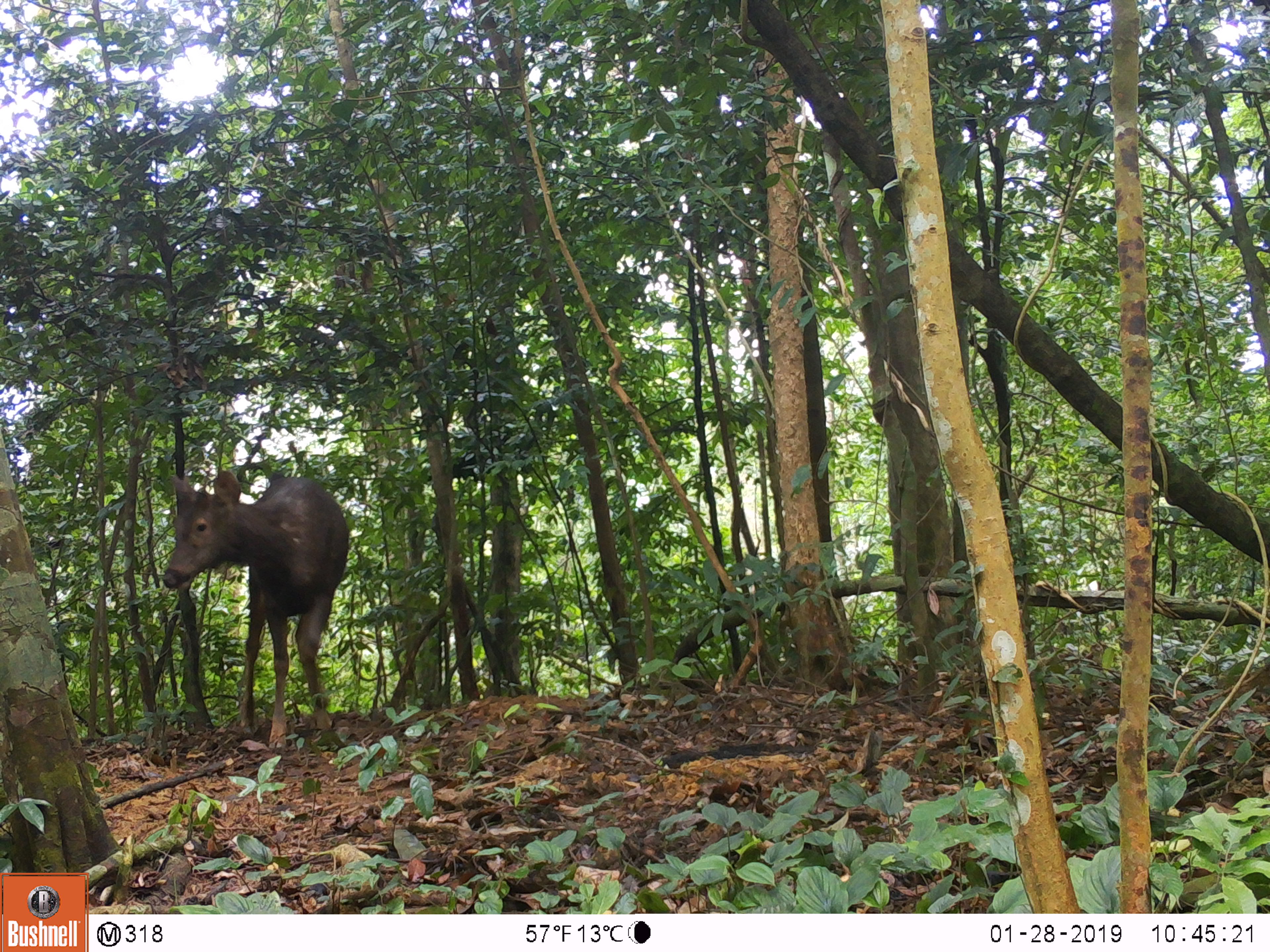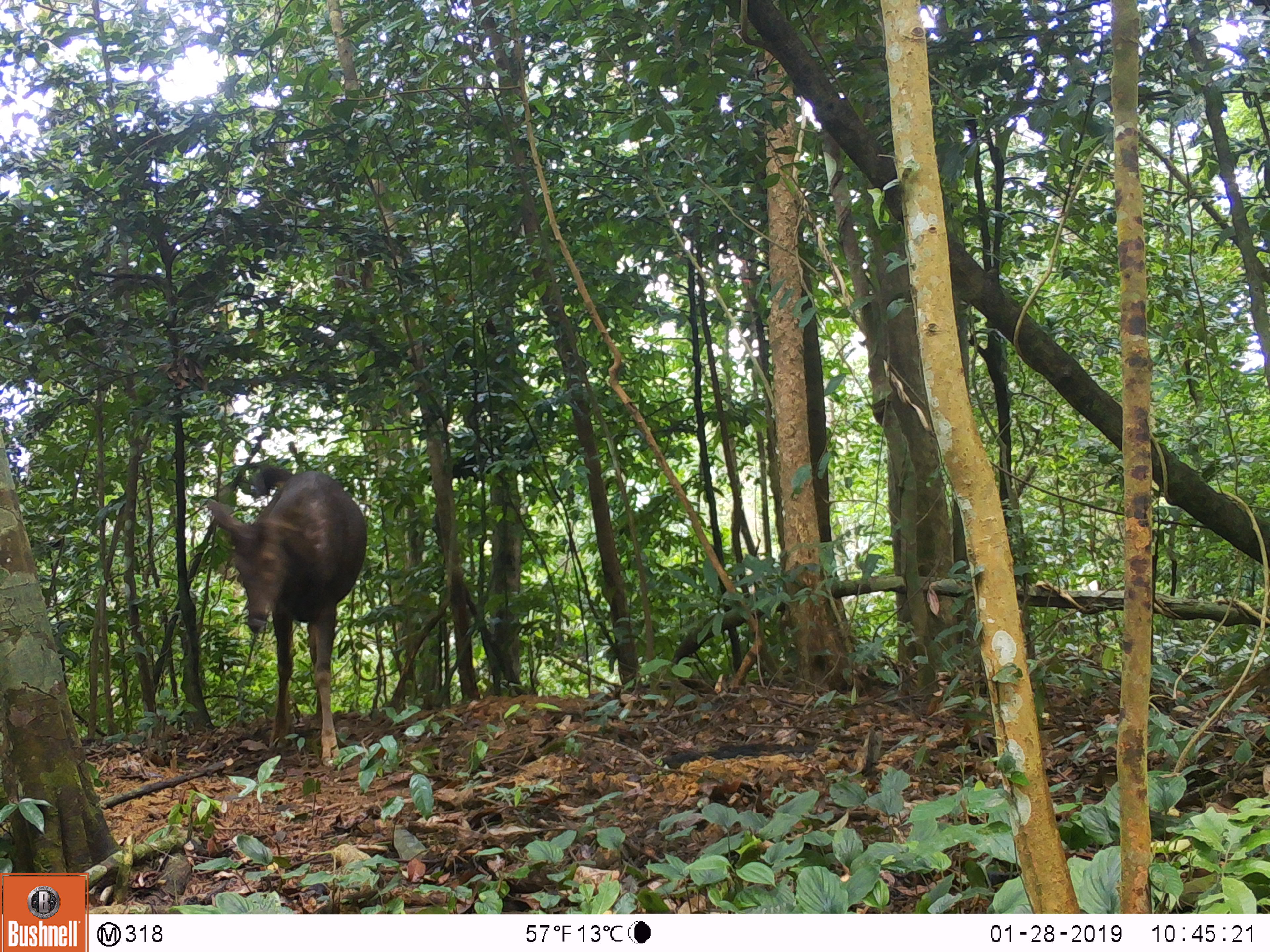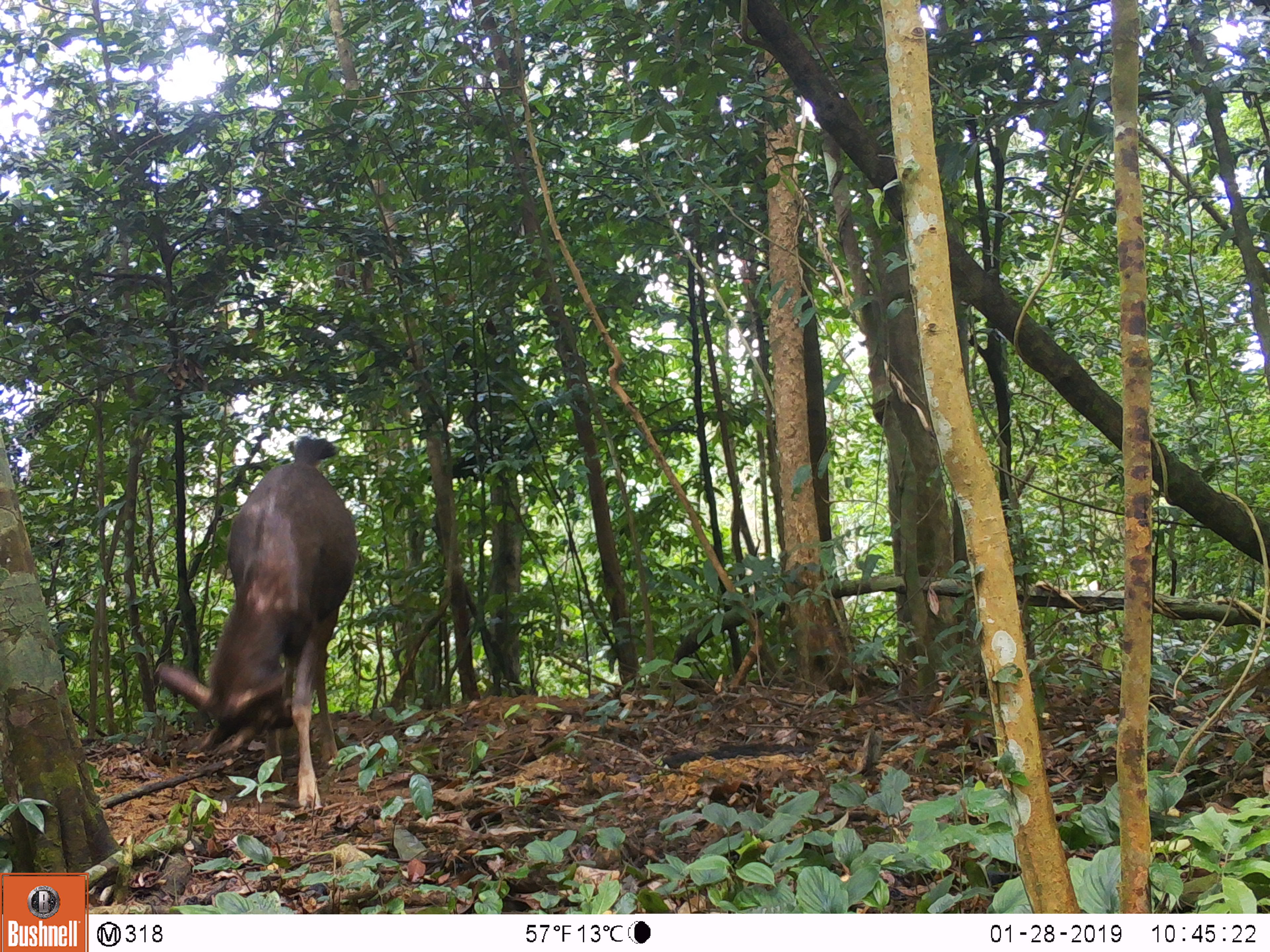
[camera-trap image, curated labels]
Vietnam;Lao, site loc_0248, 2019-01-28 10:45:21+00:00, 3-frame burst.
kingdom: Animalia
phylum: Chordata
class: Mammalia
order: Artiodactyla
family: Cervidae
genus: Rusa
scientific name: Rusa unicolor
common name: sambar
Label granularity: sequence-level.